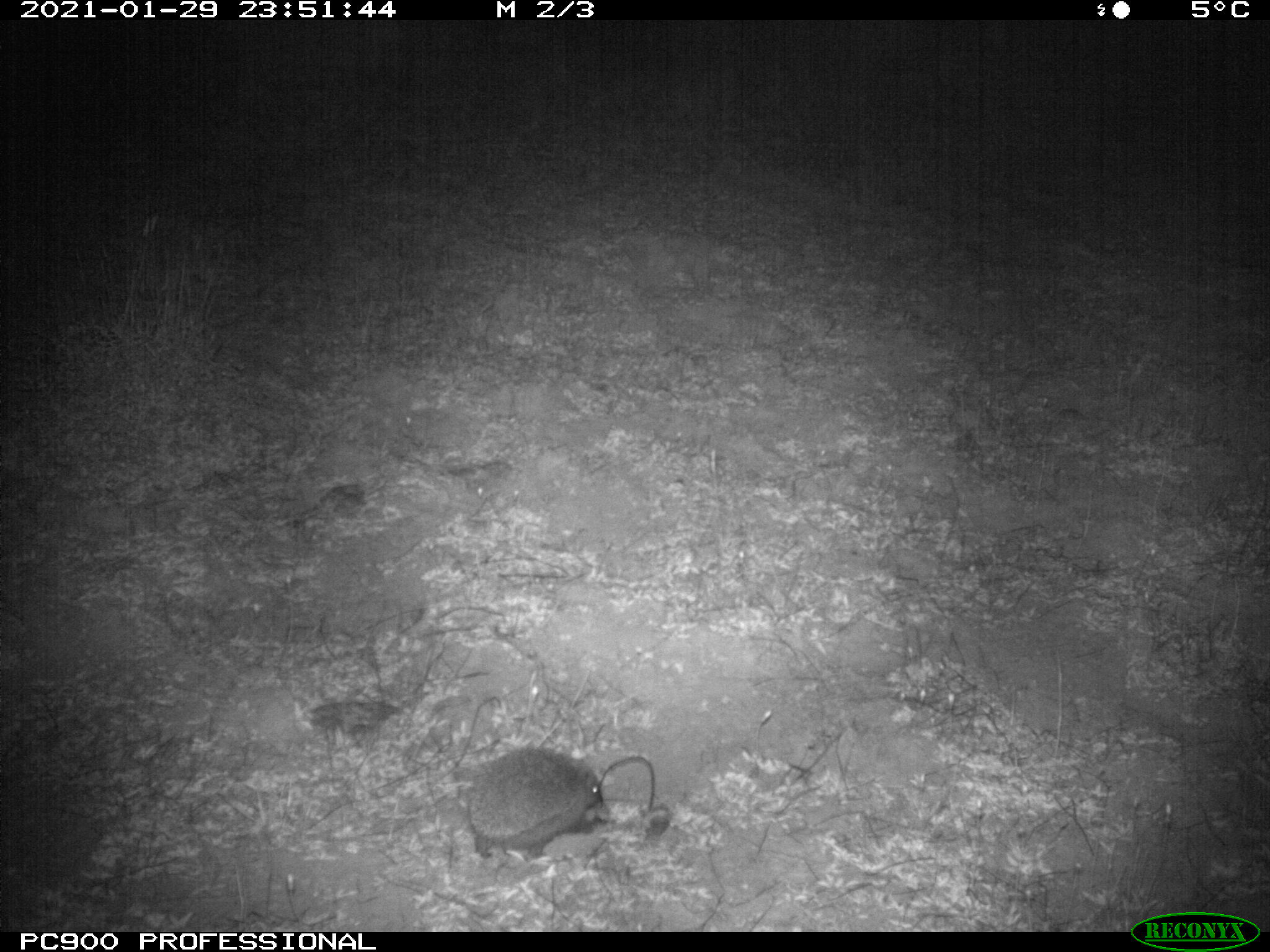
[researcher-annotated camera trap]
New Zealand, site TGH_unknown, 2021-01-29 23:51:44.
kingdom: Animalia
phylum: Chordata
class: Mammalia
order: Eulipotyphla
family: Erinaceidae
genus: Erinaceus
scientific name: Erinaceus europaeus europaeus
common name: european hedgehog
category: hedgehog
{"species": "hedgehog (european hedgehog) (Erinaceus europaeus europaeus)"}